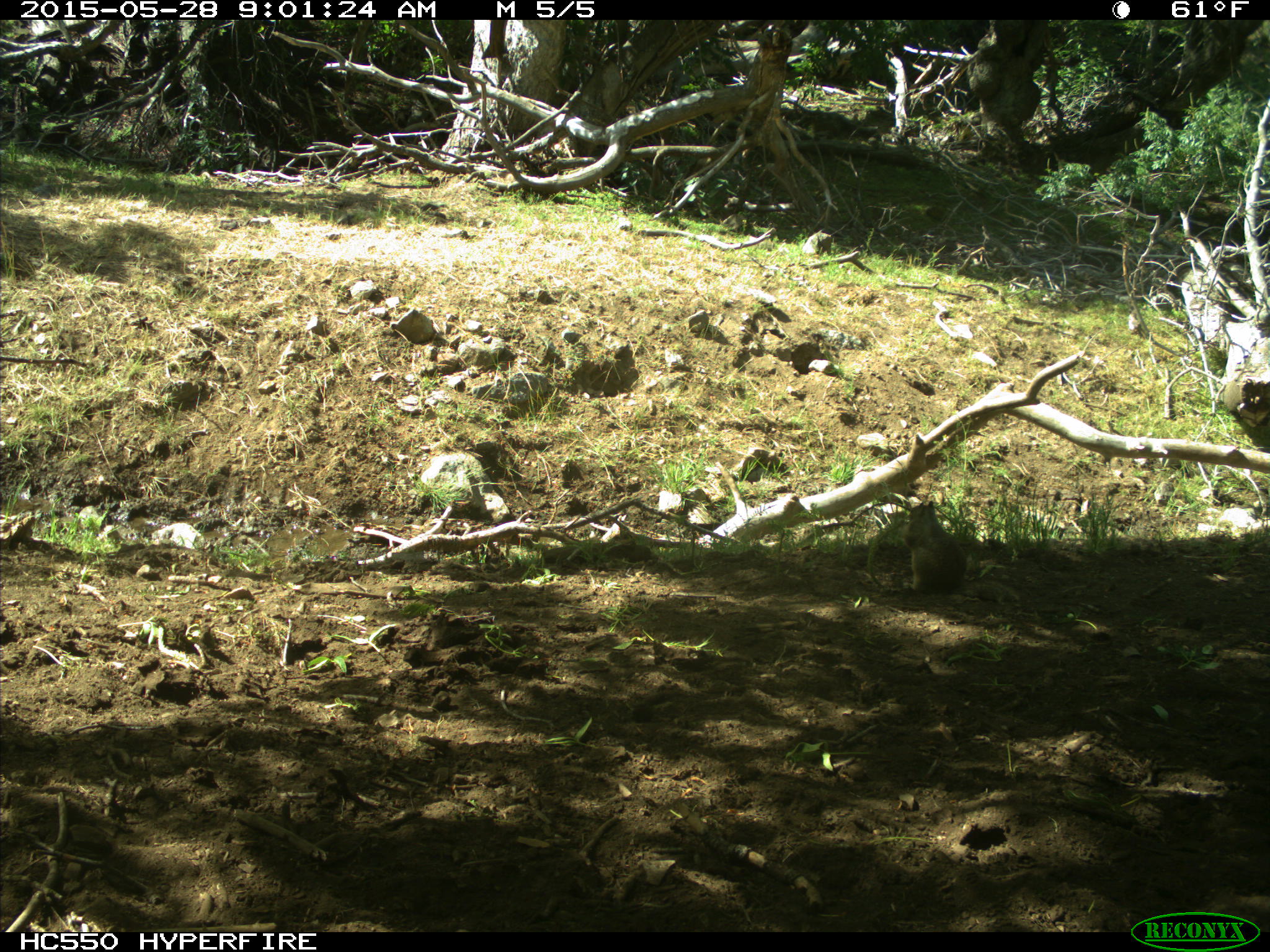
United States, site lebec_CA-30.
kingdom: Animalia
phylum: Chordata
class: Mammalia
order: Rodentia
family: Sciuridae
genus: Otospermophilus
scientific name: Otospermophilus beecheyi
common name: california ground squirrel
Otospermophilus beecheyi (california ground squirrel).